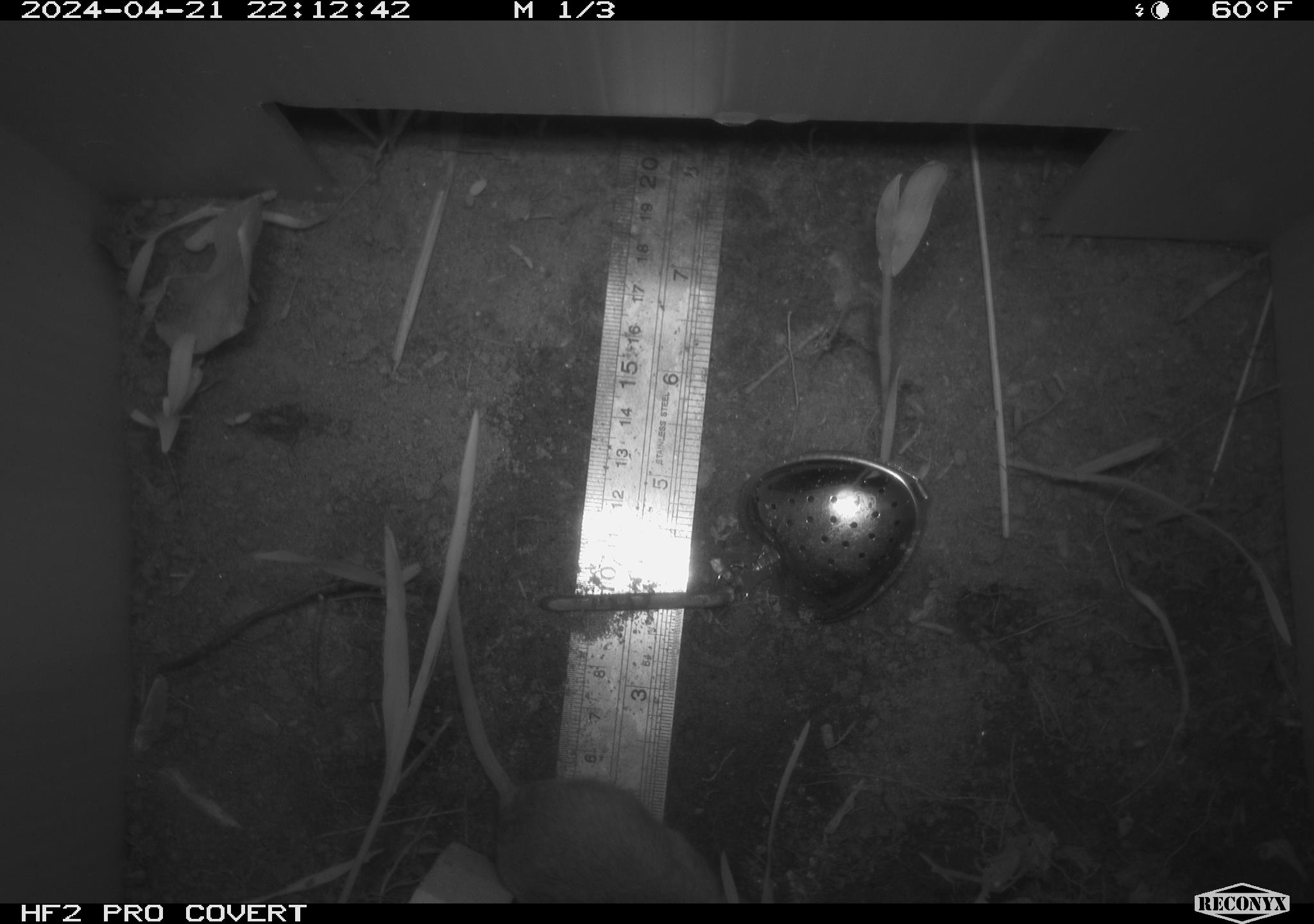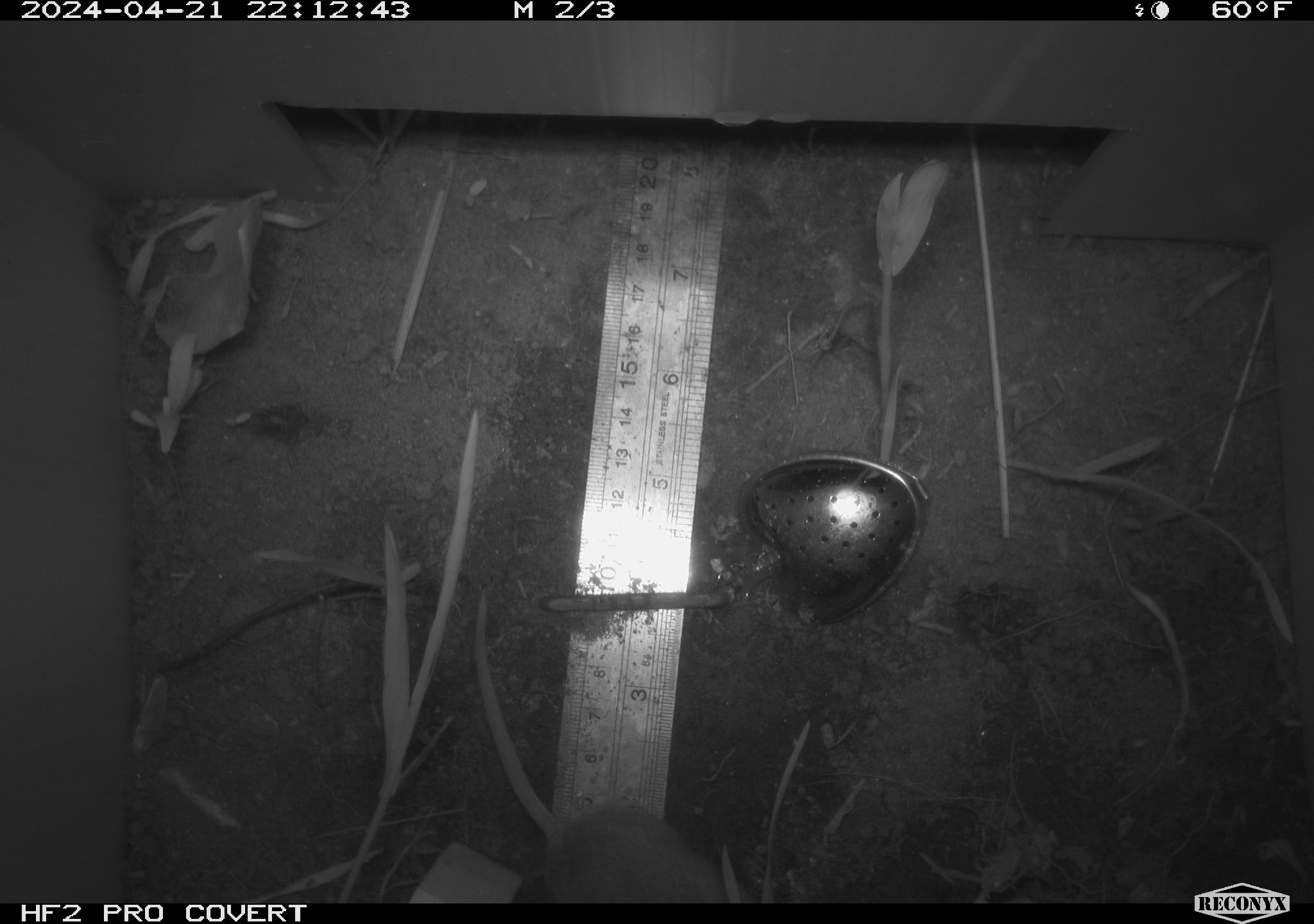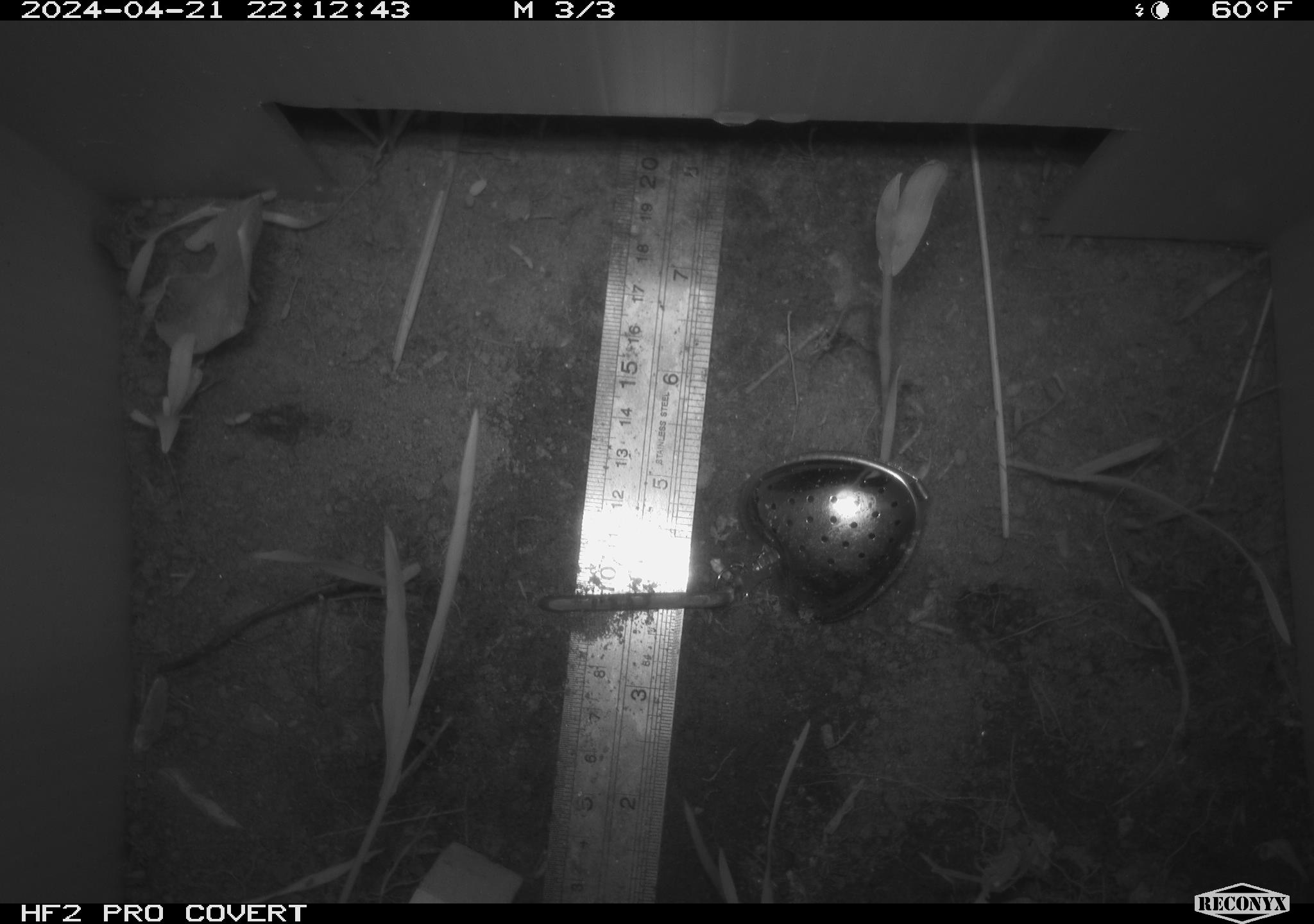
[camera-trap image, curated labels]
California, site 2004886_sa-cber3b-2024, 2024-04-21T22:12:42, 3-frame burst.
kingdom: Animalia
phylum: Chordata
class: Mammalia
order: Rodentia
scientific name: Rodentia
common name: mouse species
Mouse species (Rodentia).